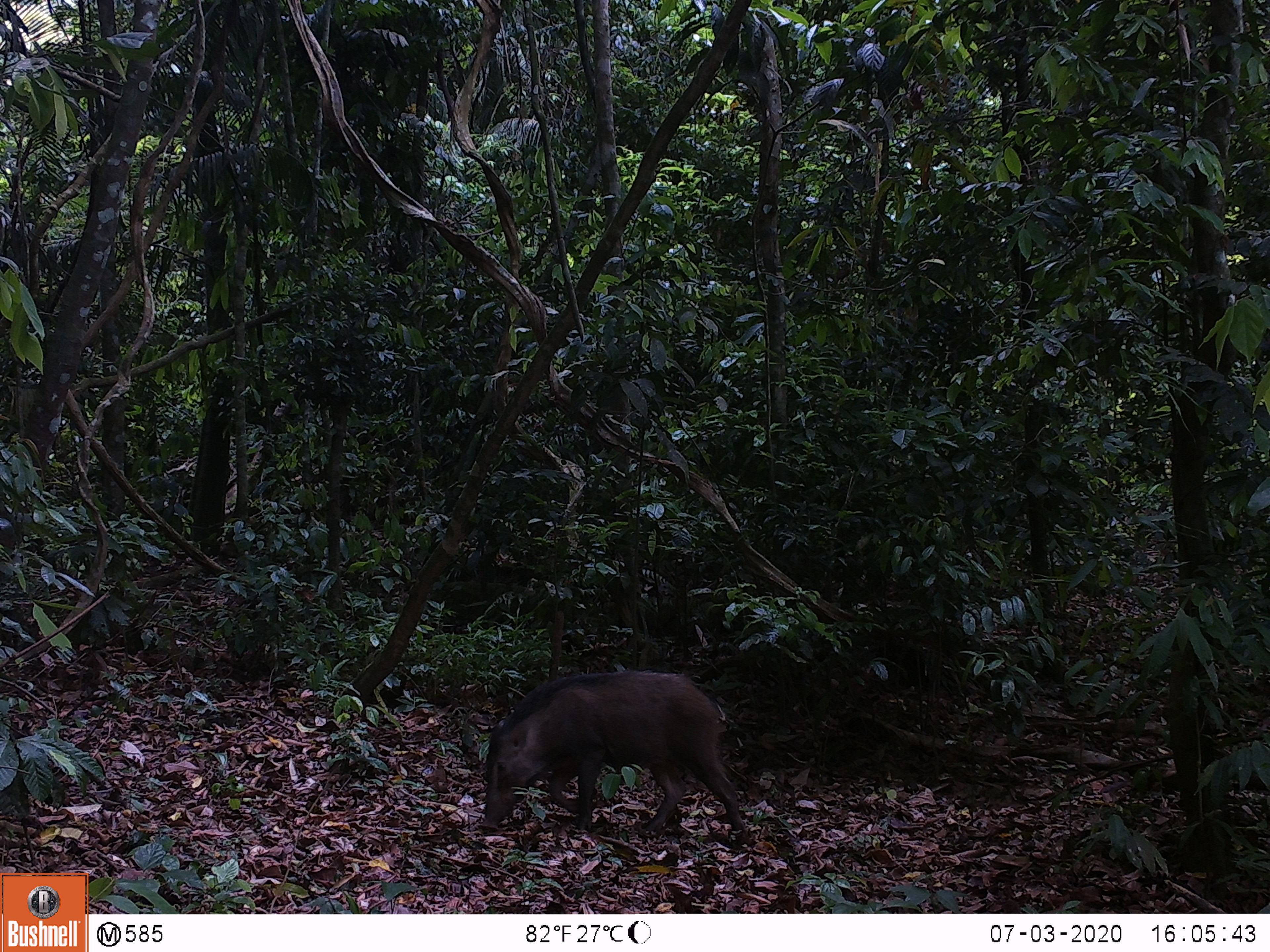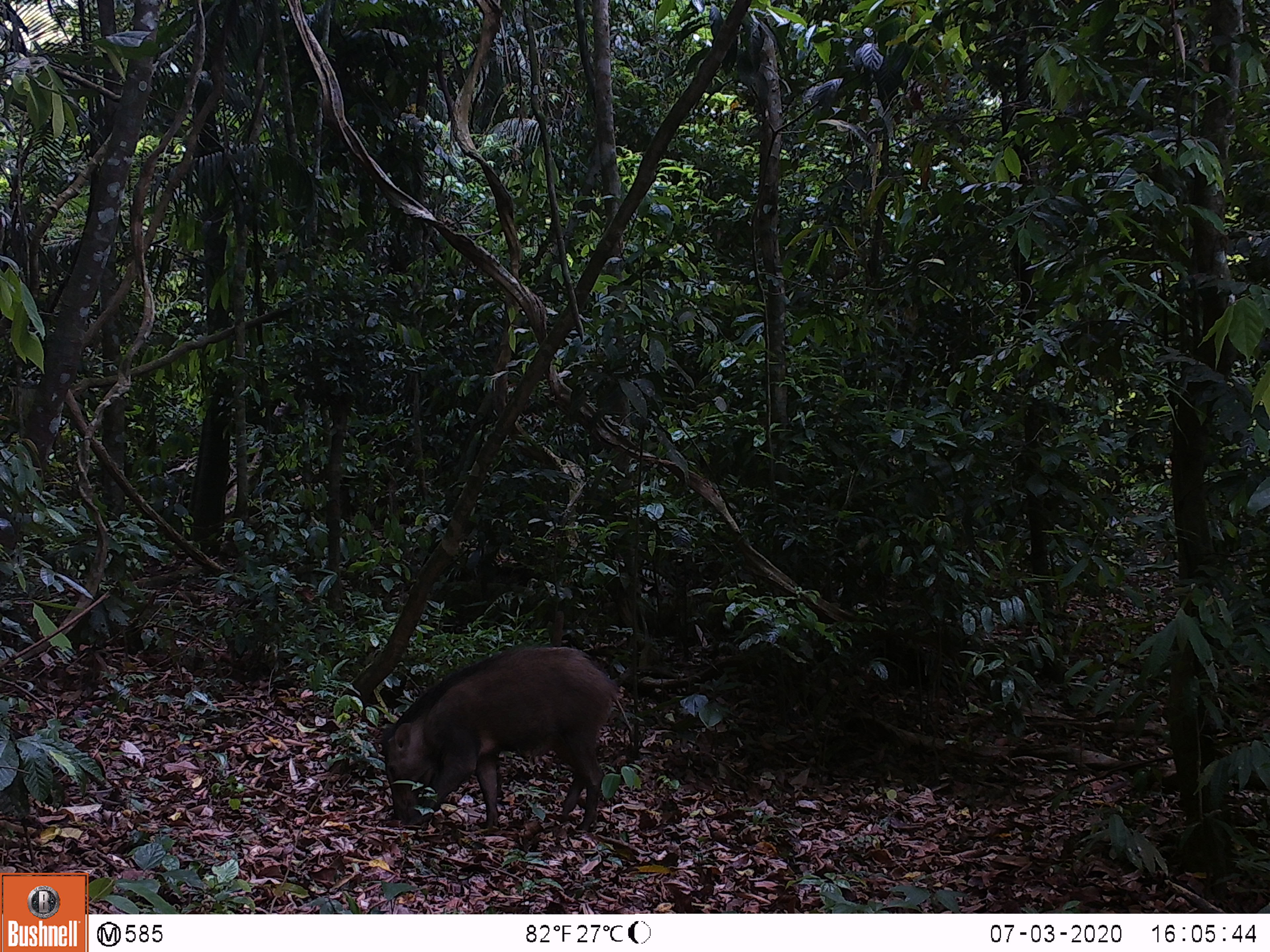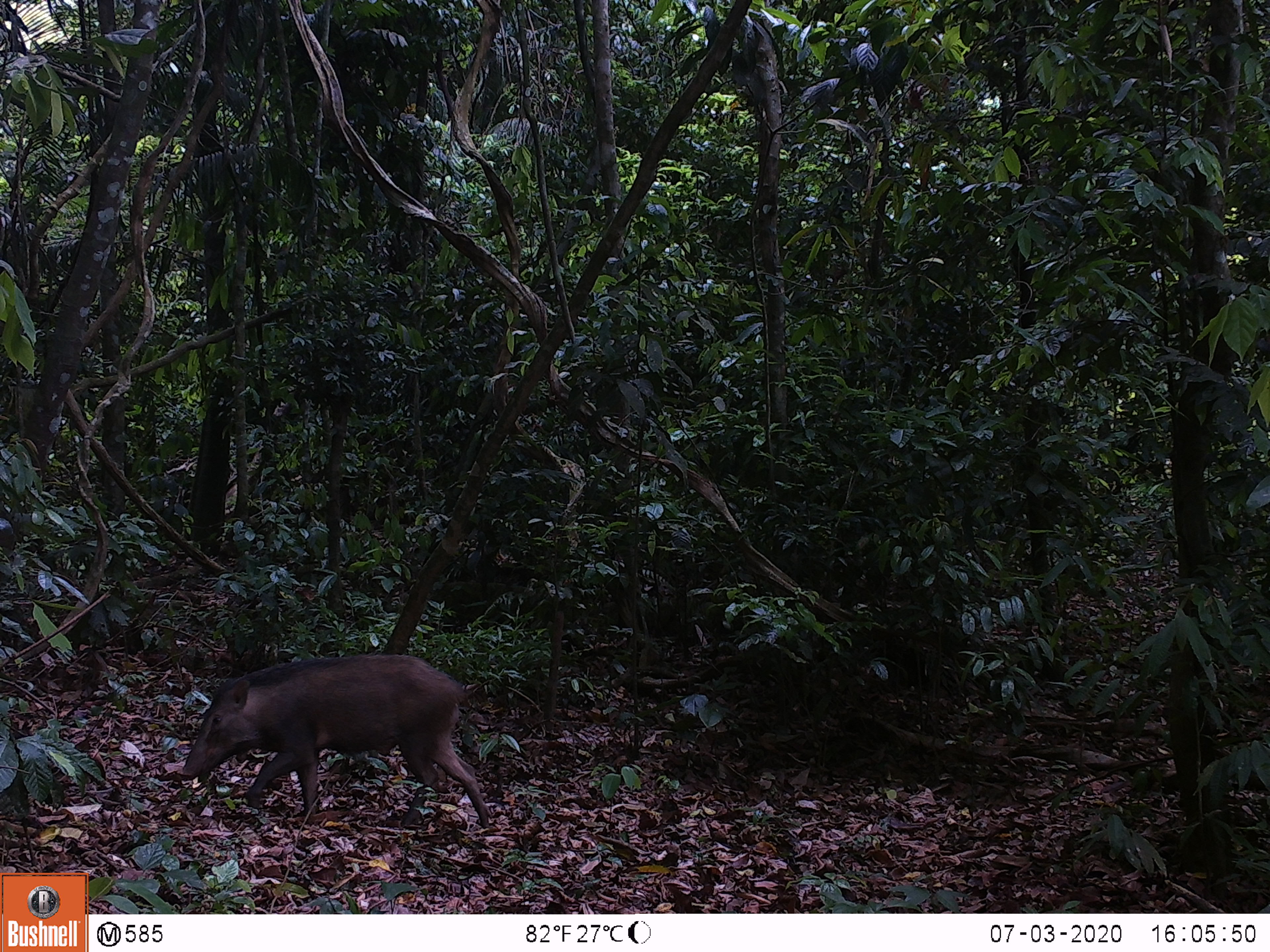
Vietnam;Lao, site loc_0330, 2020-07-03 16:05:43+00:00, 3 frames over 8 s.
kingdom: Animalia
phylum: Chordata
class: Mammalia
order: Artiodactyla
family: Suidae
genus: Sus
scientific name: Sus scrofa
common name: eurasian wild pig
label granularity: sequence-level